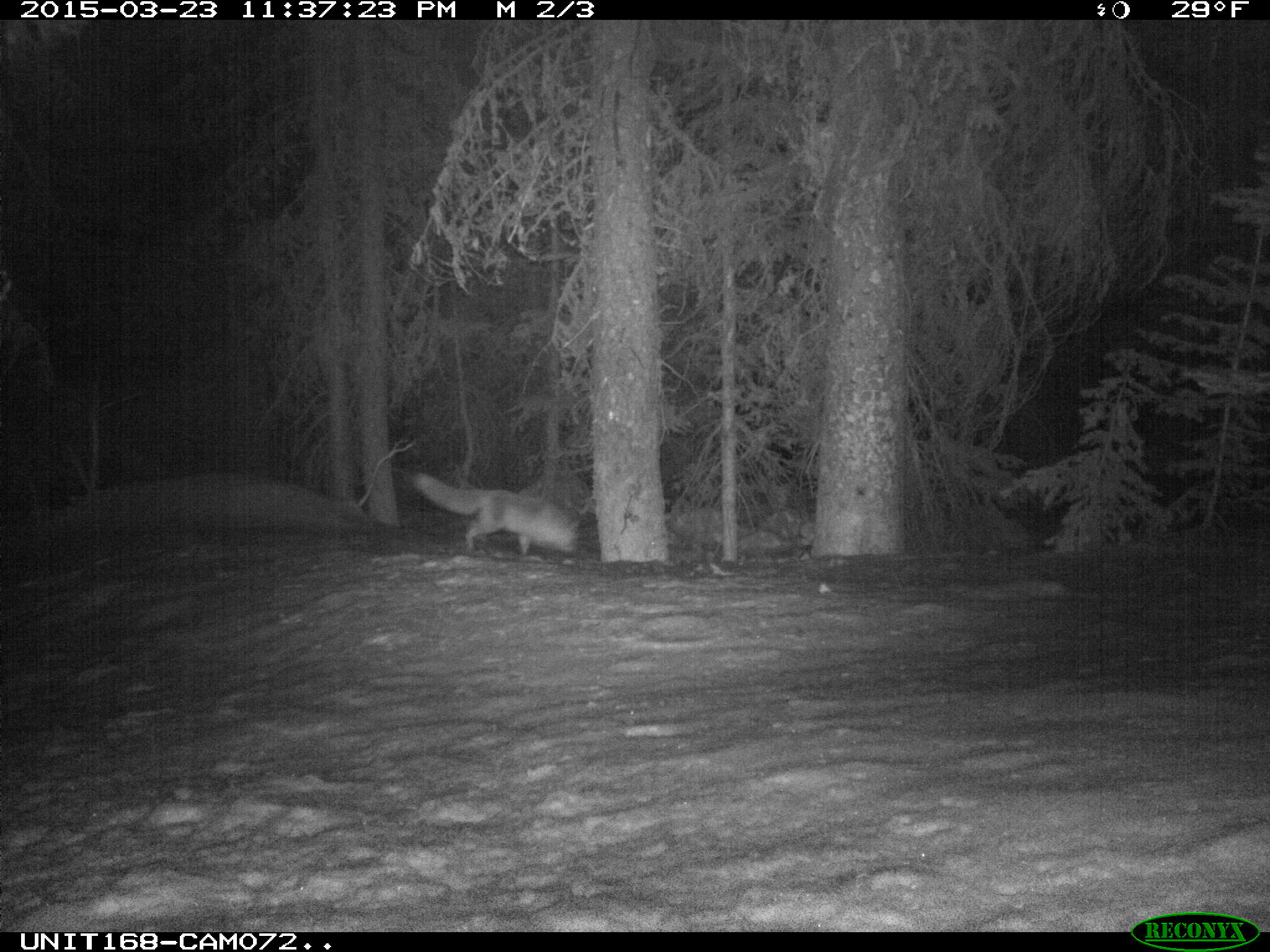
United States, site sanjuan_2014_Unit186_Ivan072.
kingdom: Animalia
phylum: Chordata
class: Mammalia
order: Carnivora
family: Canidae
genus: Vulpes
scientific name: Vulpes vulpes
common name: red fox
Vulpes vulpes (red fox).